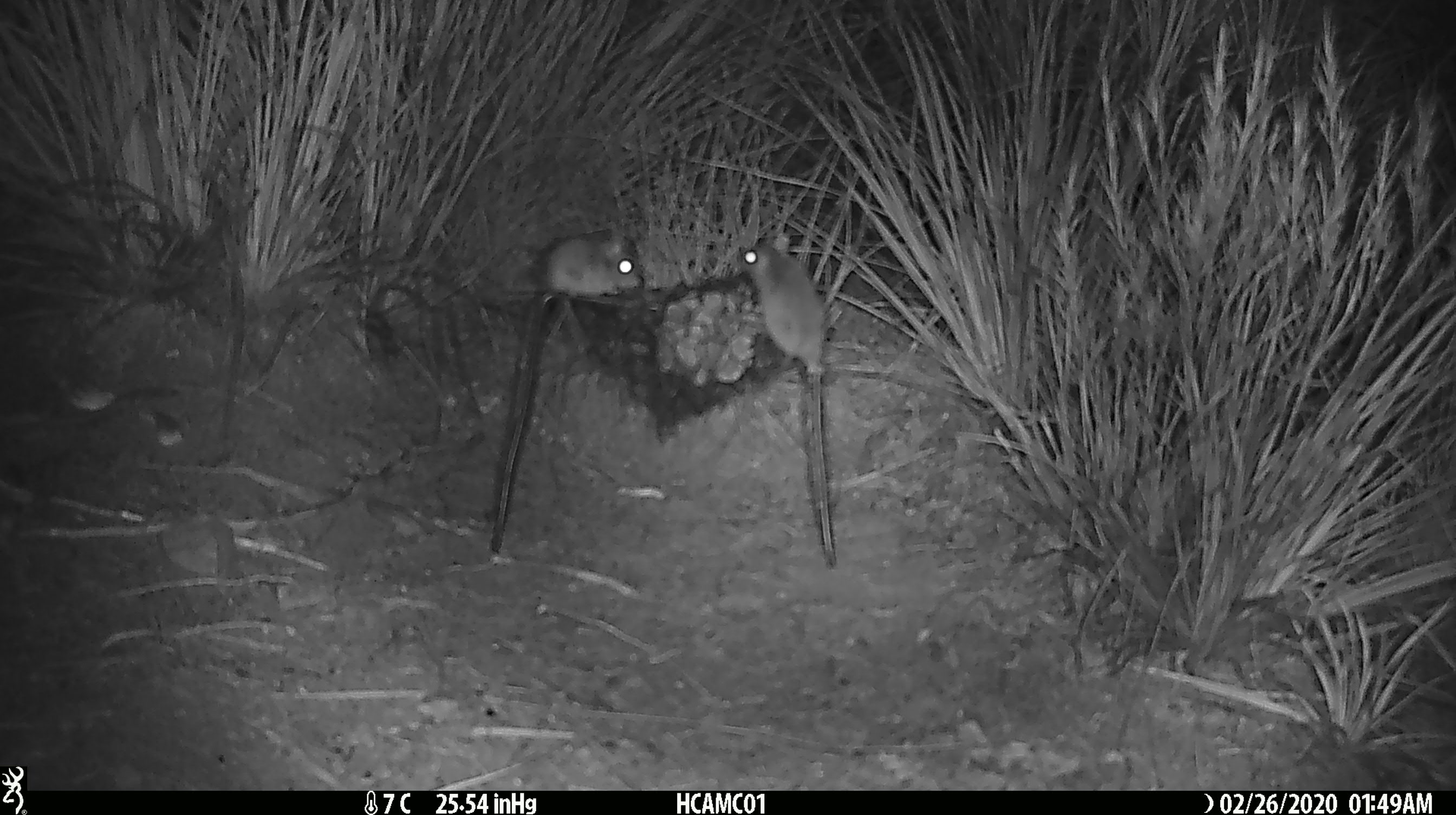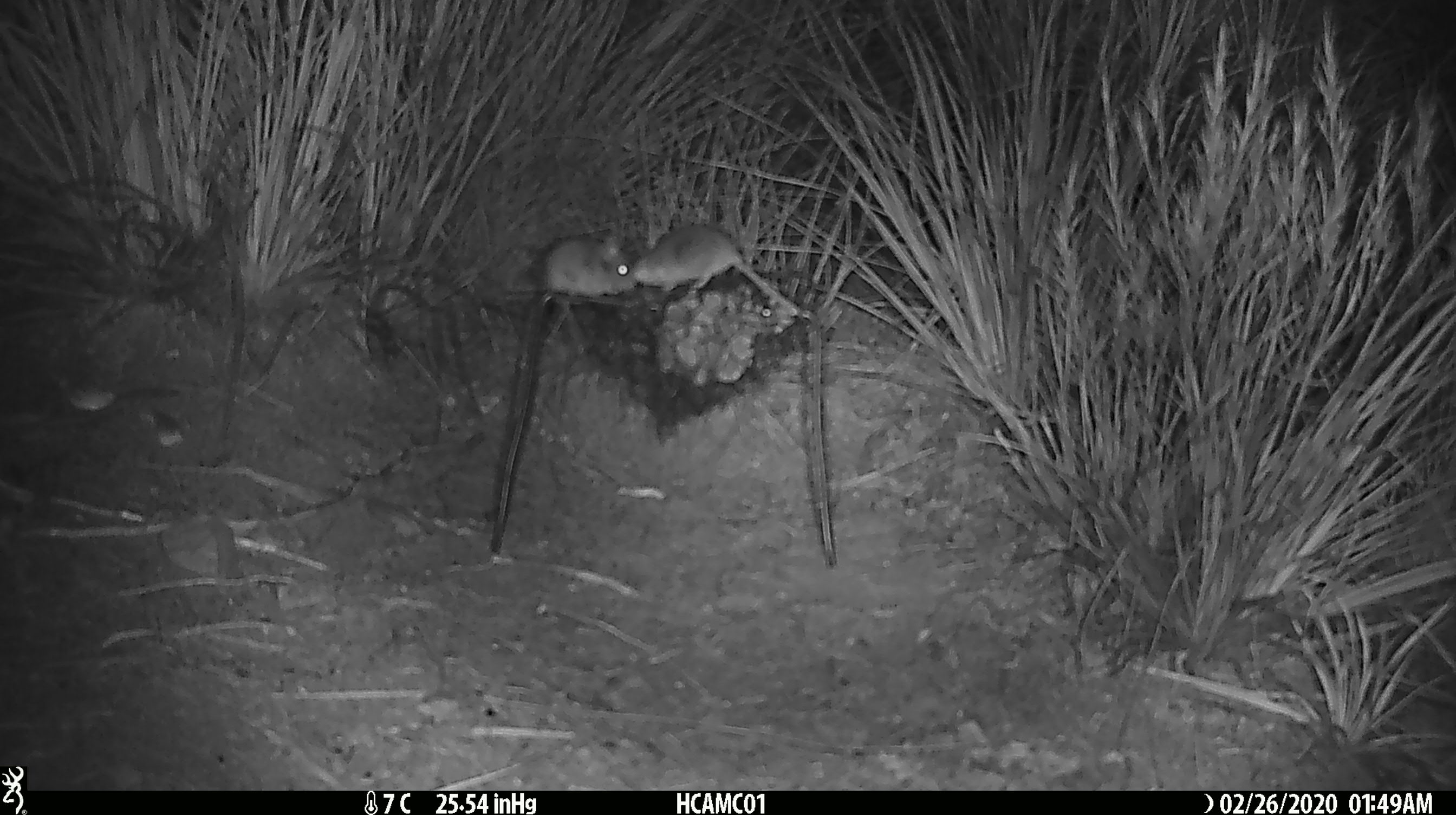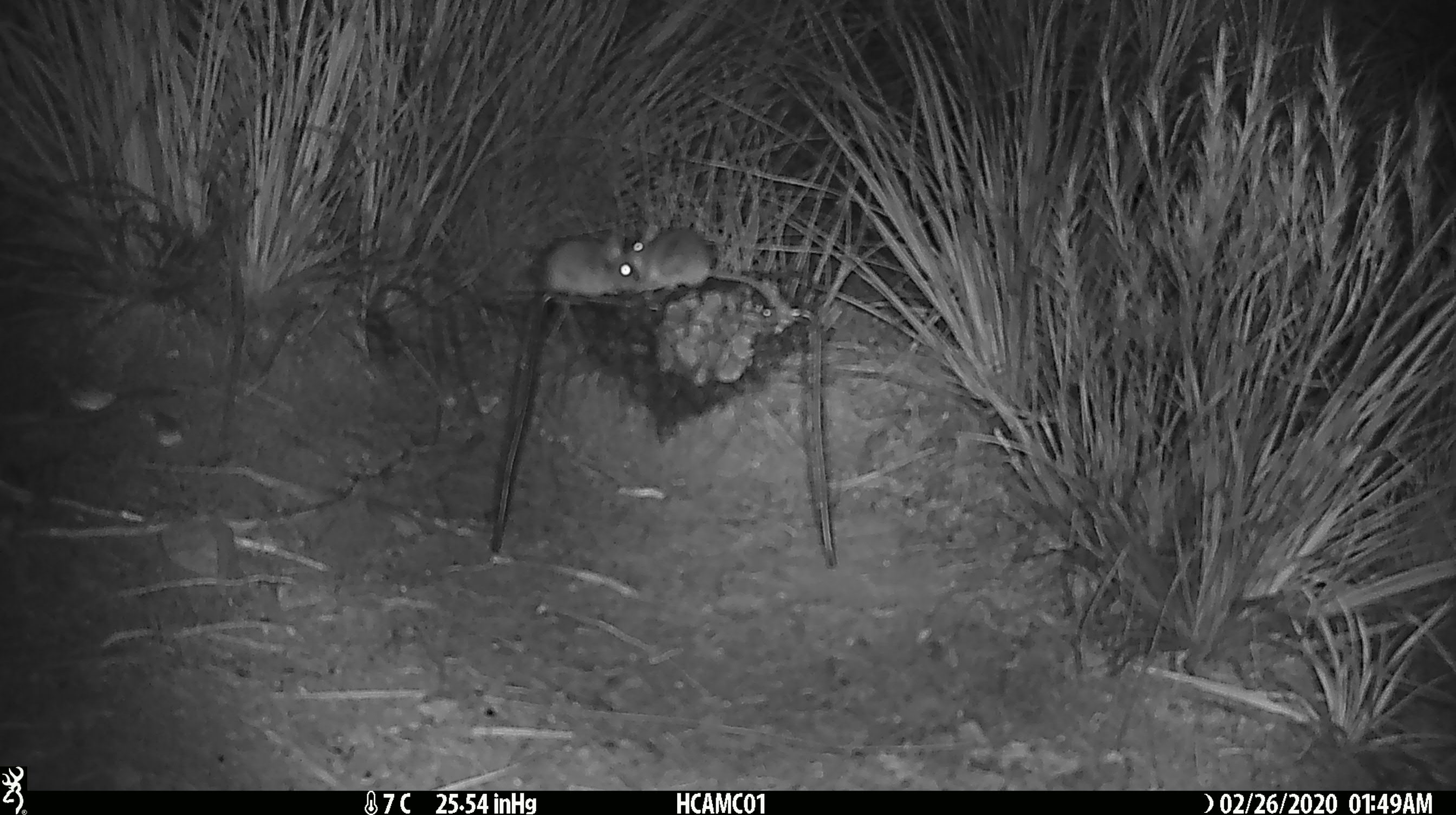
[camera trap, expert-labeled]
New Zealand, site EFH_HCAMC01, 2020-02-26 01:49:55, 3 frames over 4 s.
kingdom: Animalia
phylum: Chordata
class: Mammalia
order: Rodentia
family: Muridae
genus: Mus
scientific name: Mus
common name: mouse